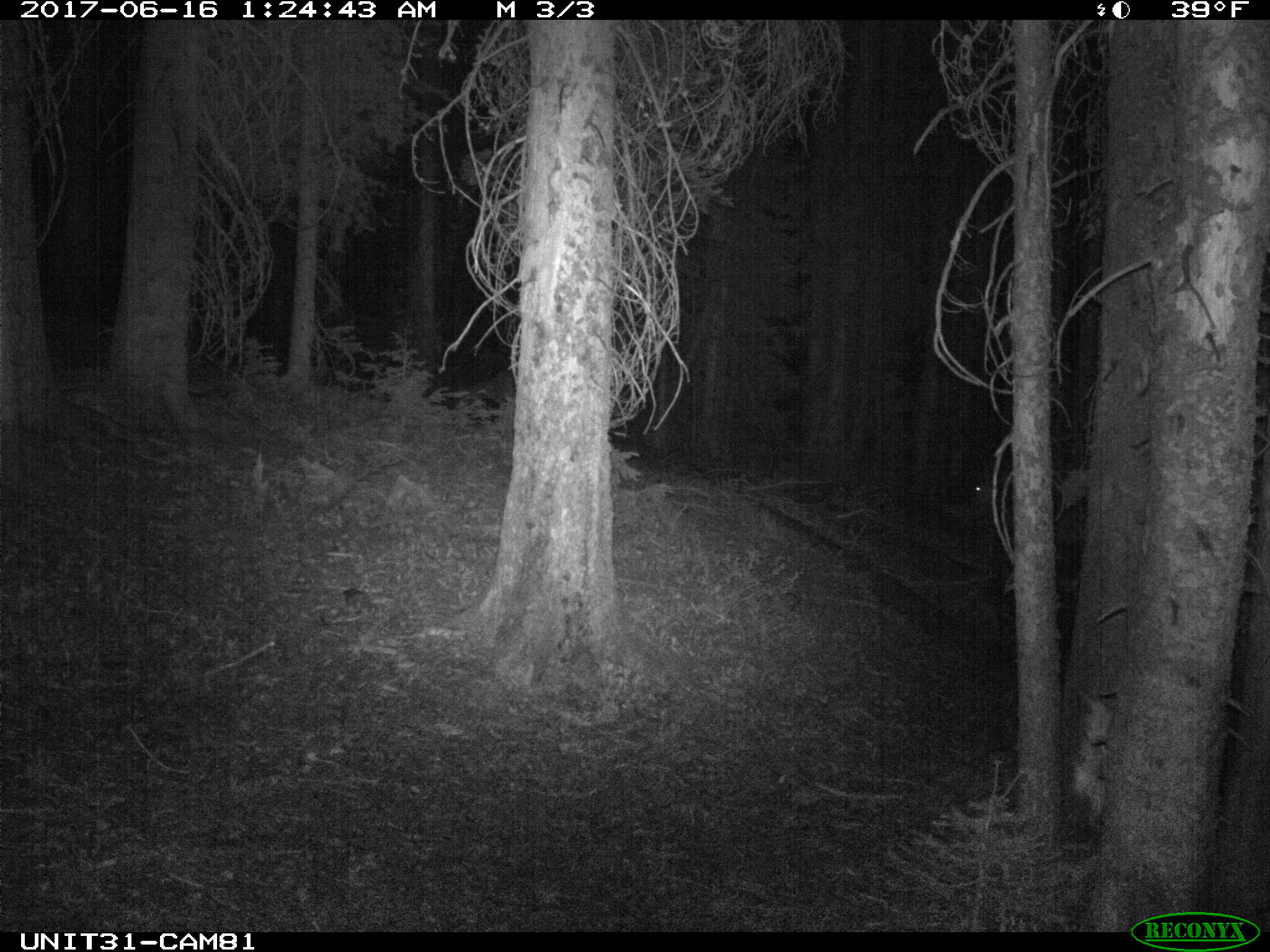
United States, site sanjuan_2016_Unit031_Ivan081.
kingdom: Animalia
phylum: Chordata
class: Mammalia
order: Artiodactyla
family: Cervidae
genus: Odocoileus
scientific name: Odocoileus hemionus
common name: mule deer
Odocoileus hemionus (mule deer).